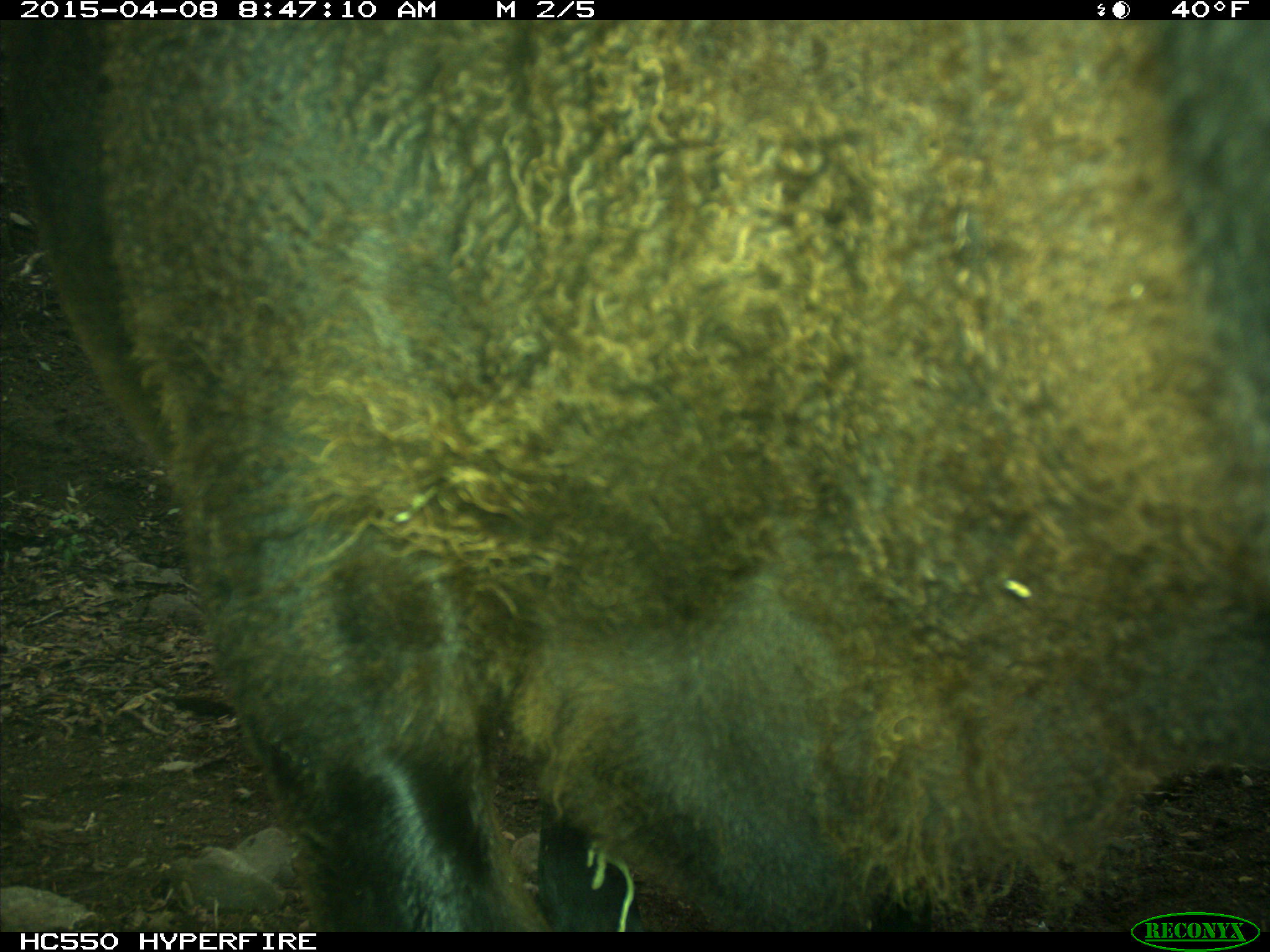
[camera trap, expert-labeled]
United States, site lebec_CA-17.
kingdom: Animalia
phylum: Chordata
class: Mammalia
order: Artiodactyla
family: Bovidae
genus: Bos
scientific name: Bos taurus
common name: domestic cow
Bos taurus (domestic cow).